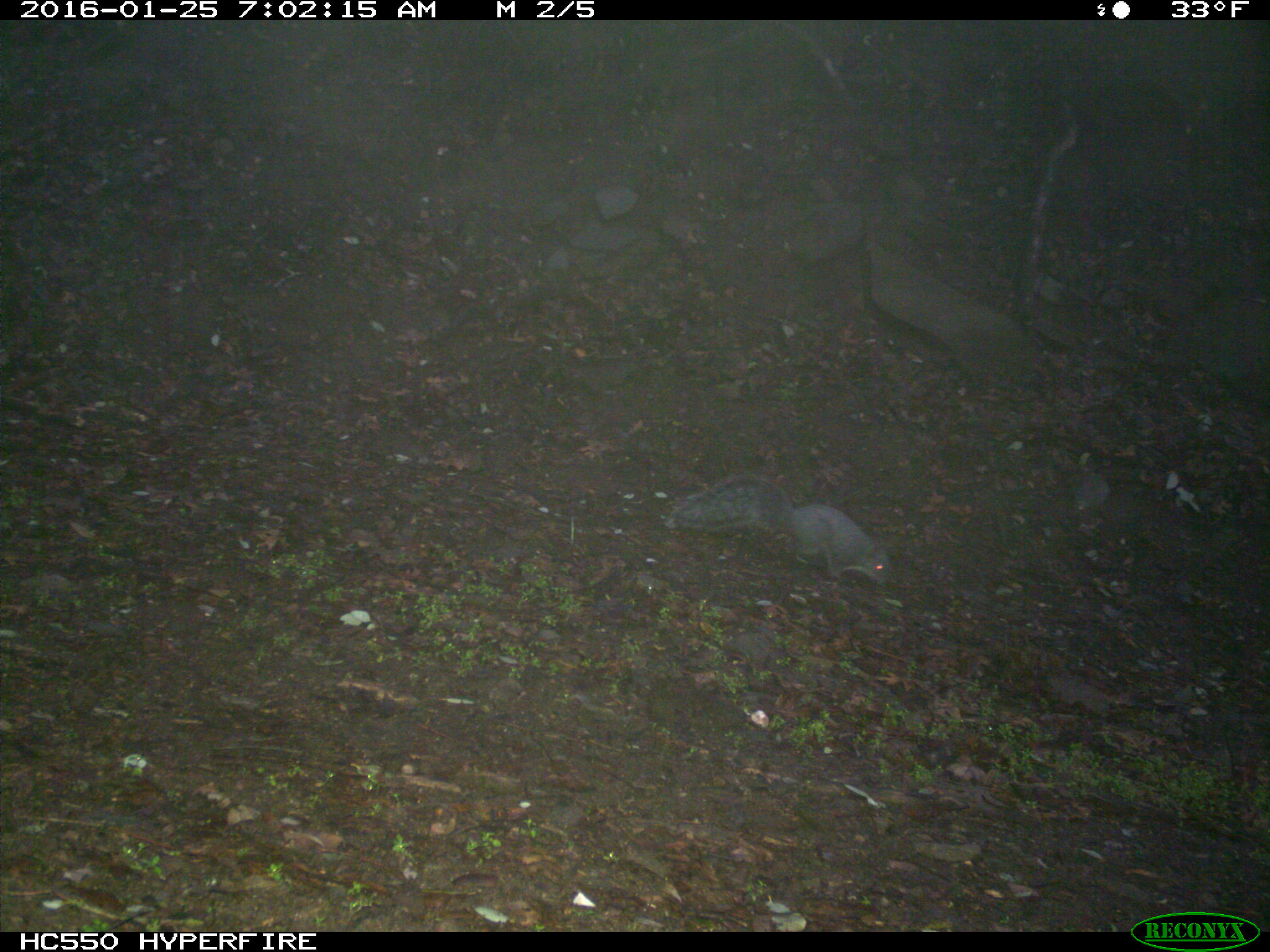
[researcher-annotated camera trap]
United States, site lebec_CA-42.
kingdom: Animalia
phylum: Chordata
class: Mammalia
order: Rodentia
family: Sciuridae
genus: Sciurus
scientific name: Sciurus carolinensis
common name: eastern gray squirrel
Sciurus carolinensis (eastern gray squirrel).